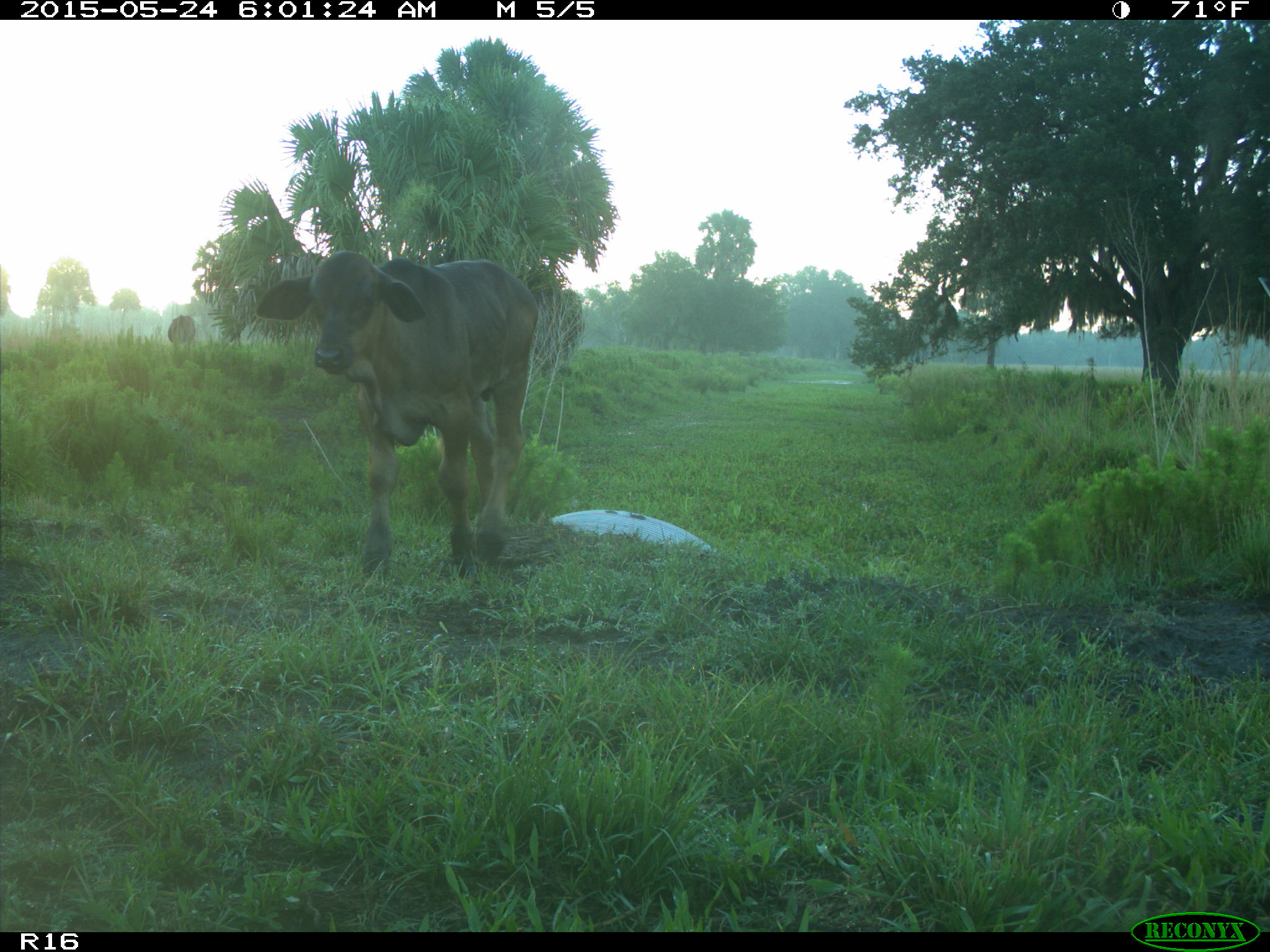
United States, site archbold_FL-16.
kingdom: Animalia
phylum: Chordata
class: Mammalia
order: Artiodactyla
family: Bovidae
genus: Bos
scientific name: Bos taurus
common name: domestic cow